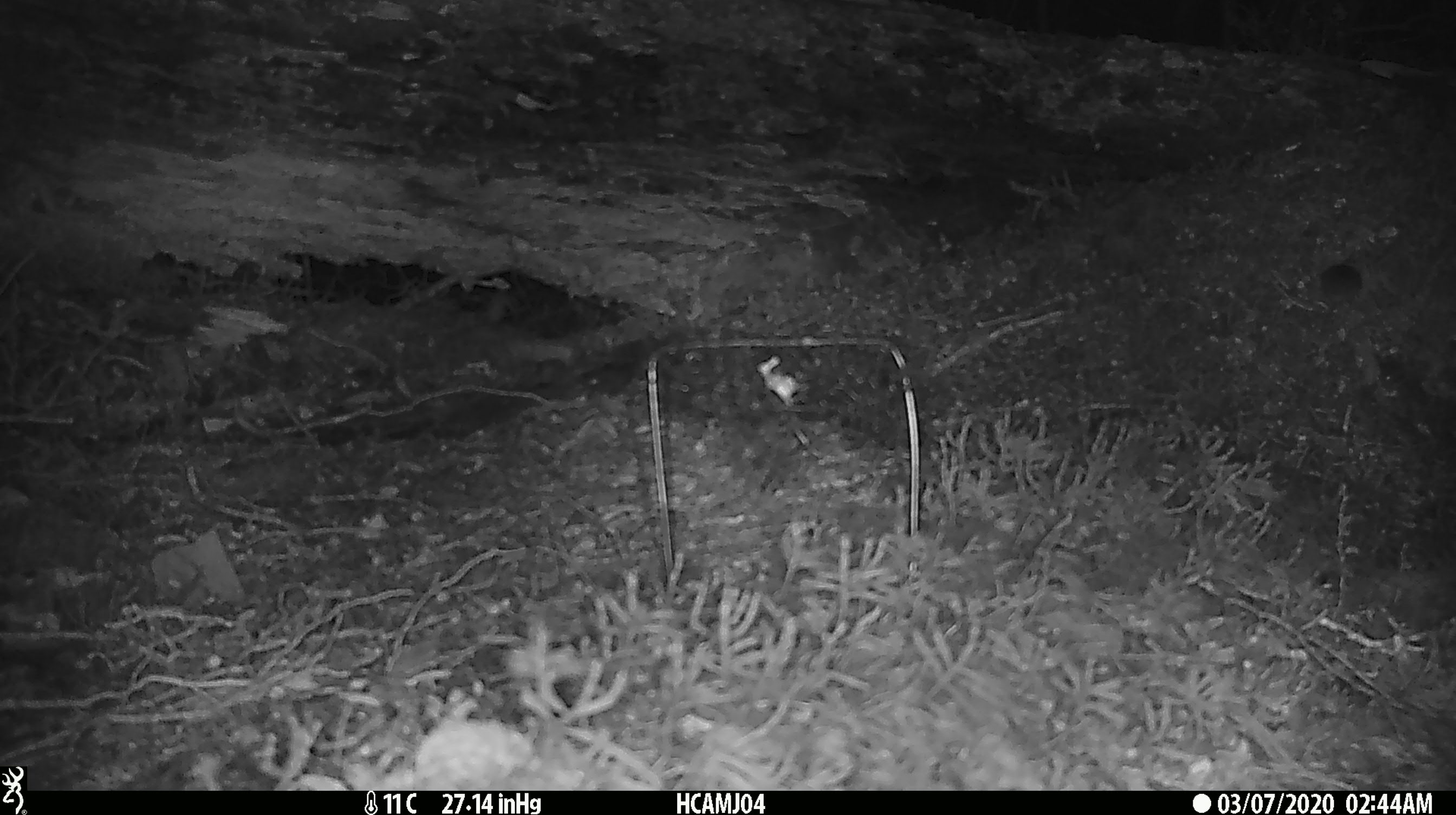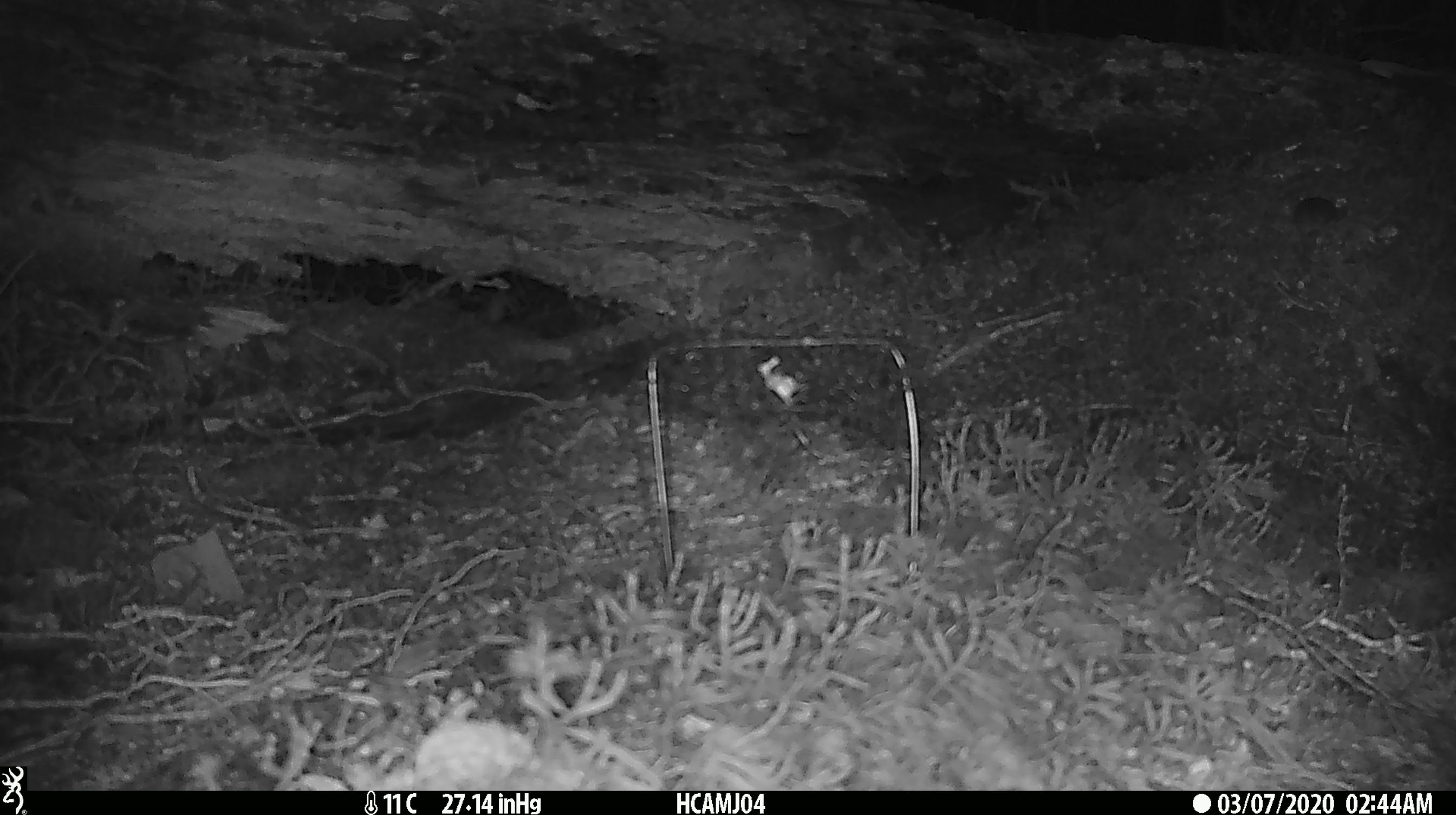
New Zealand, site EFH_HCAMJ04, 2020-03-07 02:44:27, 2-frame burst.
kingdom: Animalia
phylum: Chordata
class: Mammalia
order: Rodentia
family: Muridae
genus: Mus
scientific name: Mus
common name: mouse